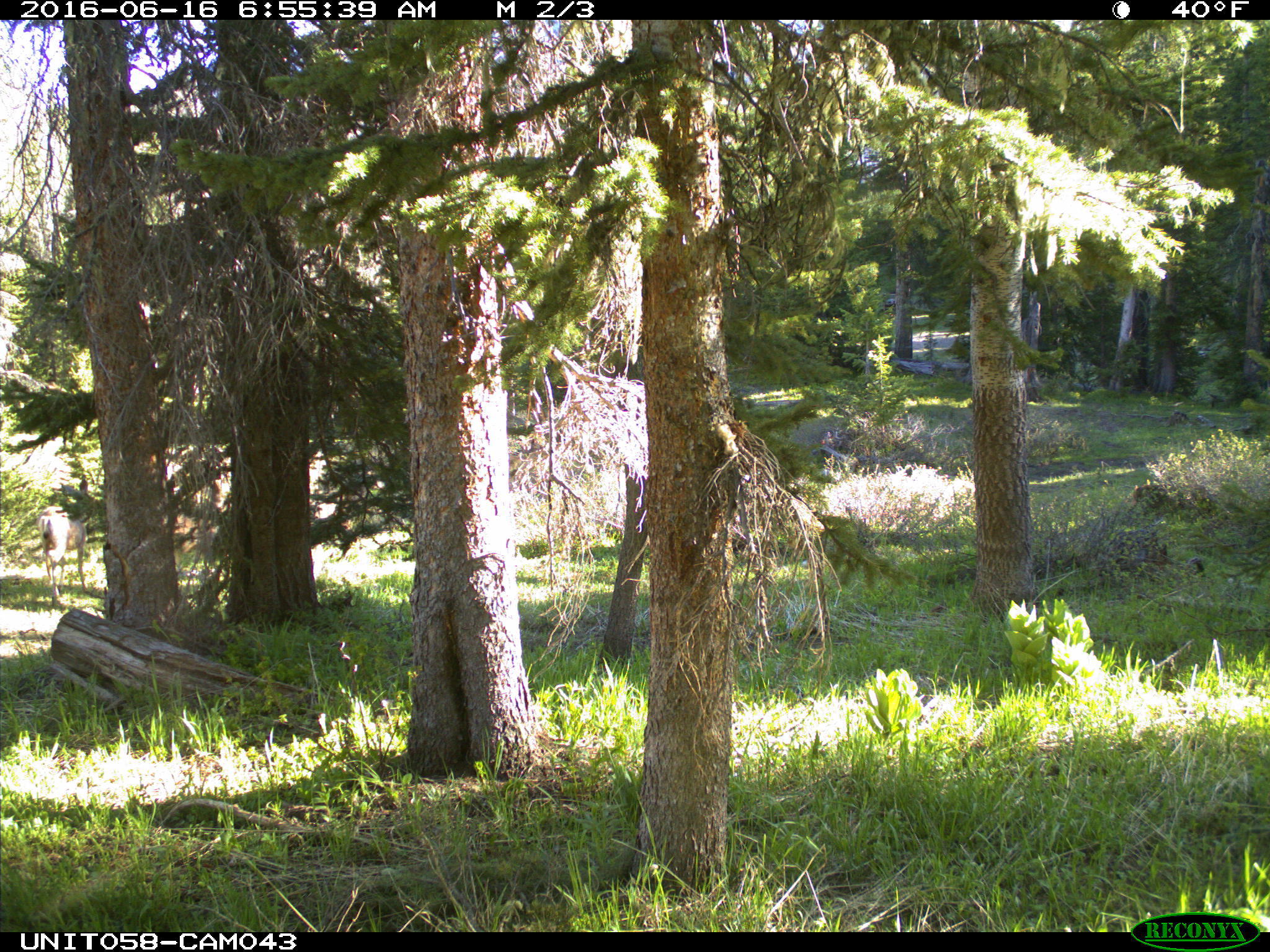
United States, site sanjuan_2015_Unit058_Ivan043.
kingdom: Animalia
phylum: Chordata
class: Mammalia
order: Artiodactyla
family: Cervidae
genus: Odocoileus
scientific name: Odocoileus hemionus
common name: mule deer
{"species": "Odocoileus hemionus (mule deer)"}